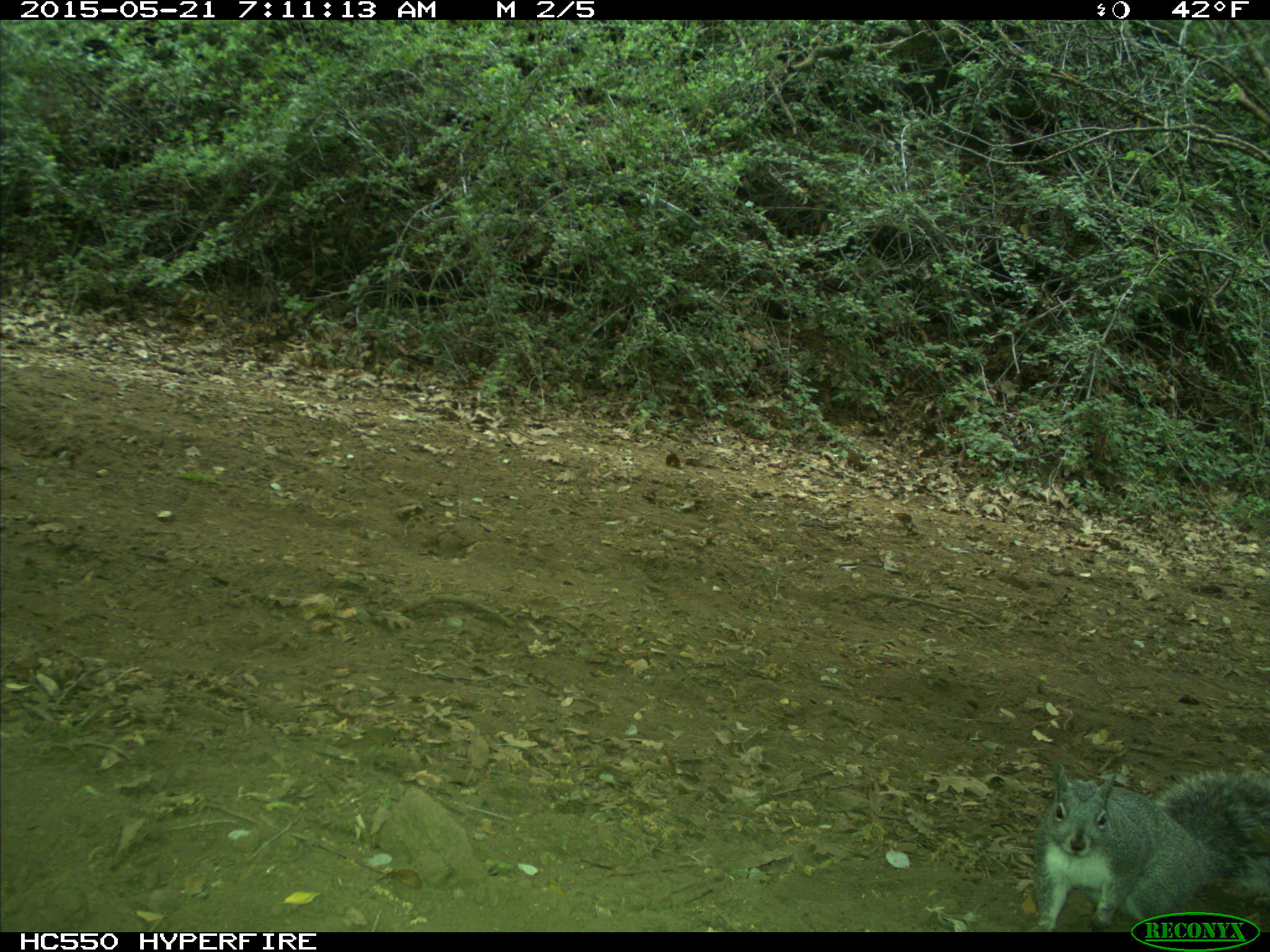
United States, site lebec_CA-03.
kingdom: Animalia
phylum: Chordata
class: Mammalia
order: Rodentia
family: Sciuridae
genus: Sciurus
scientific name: Sciurus carolinensis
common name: eastern gray squirrel